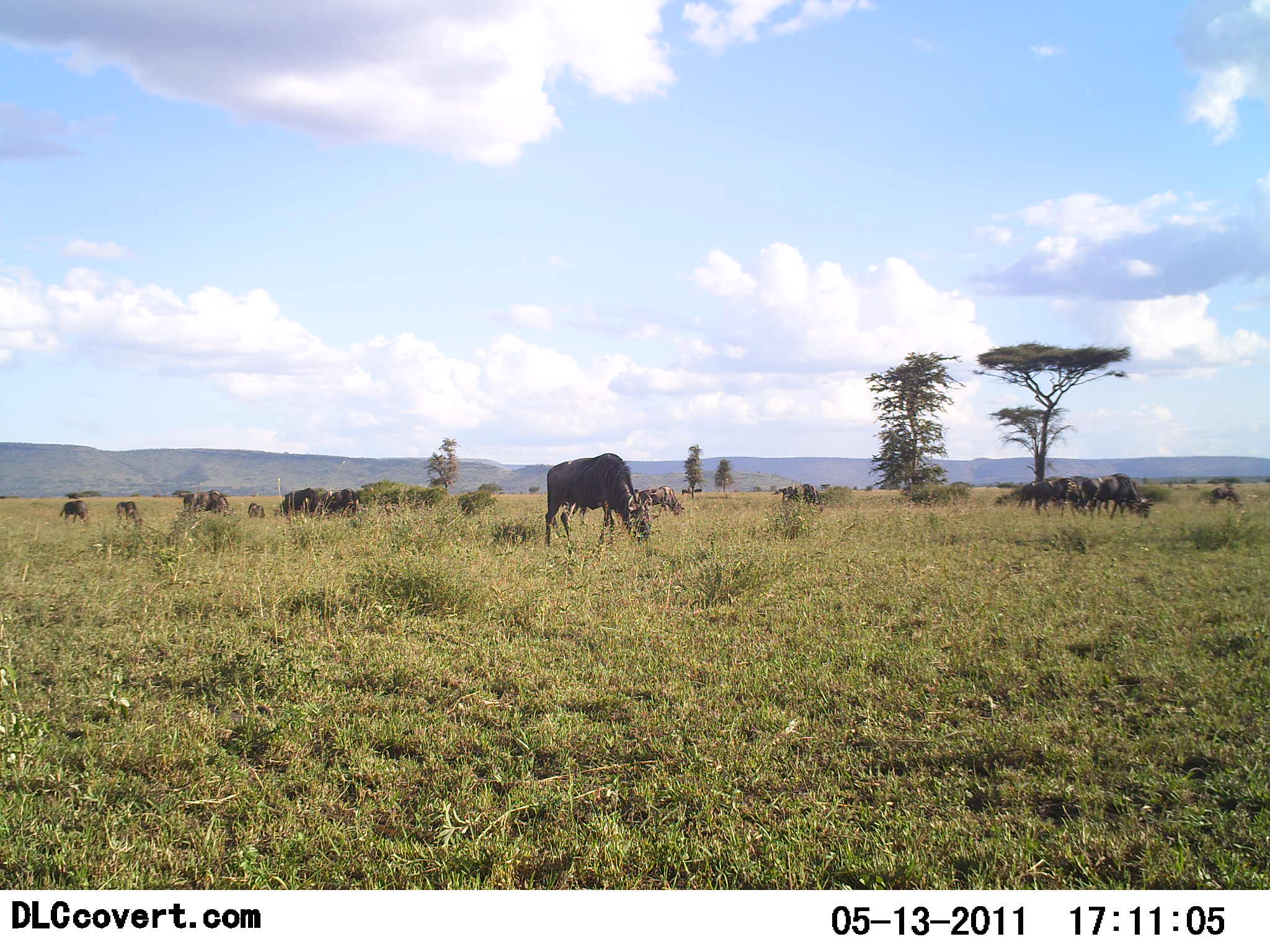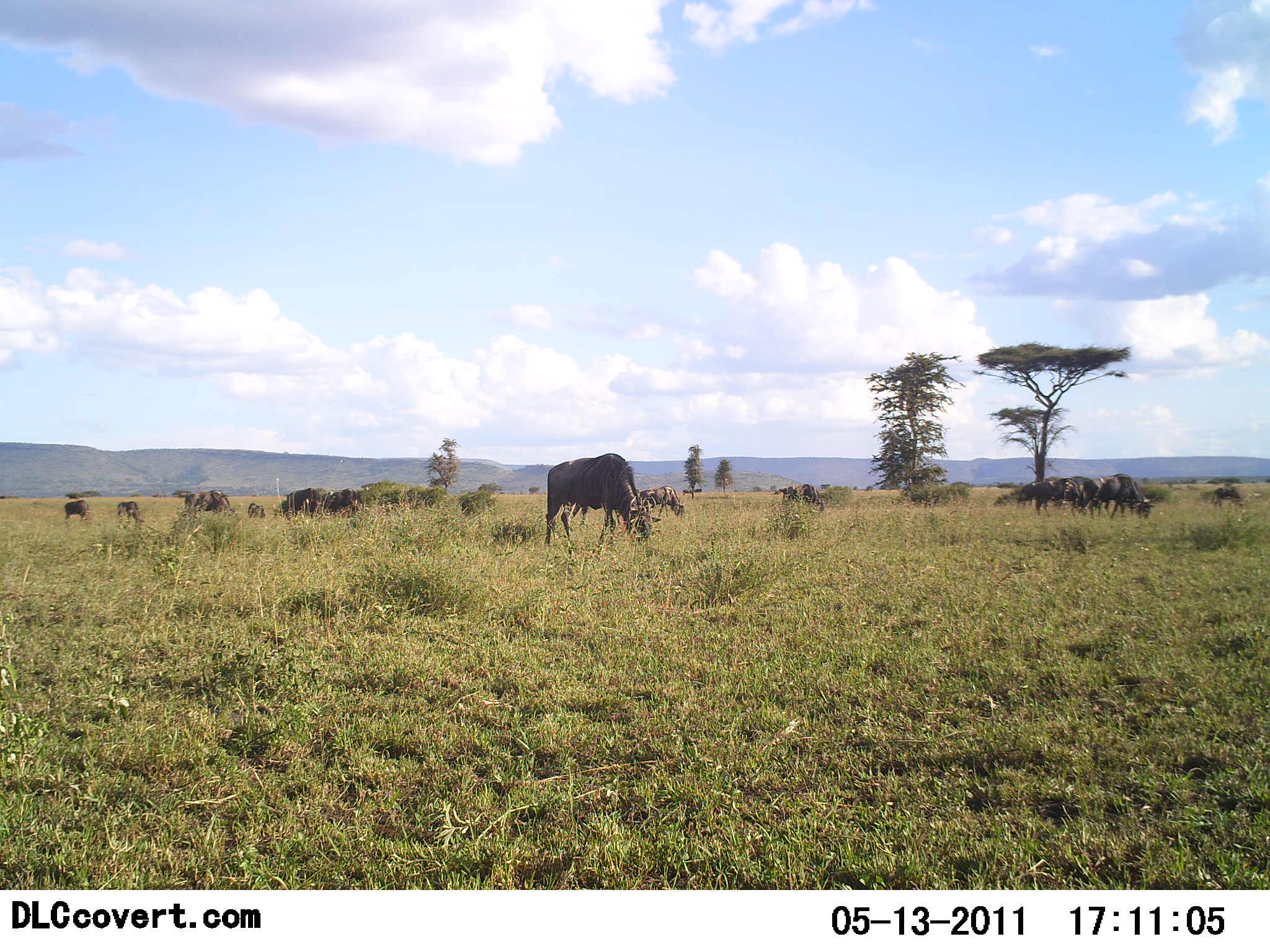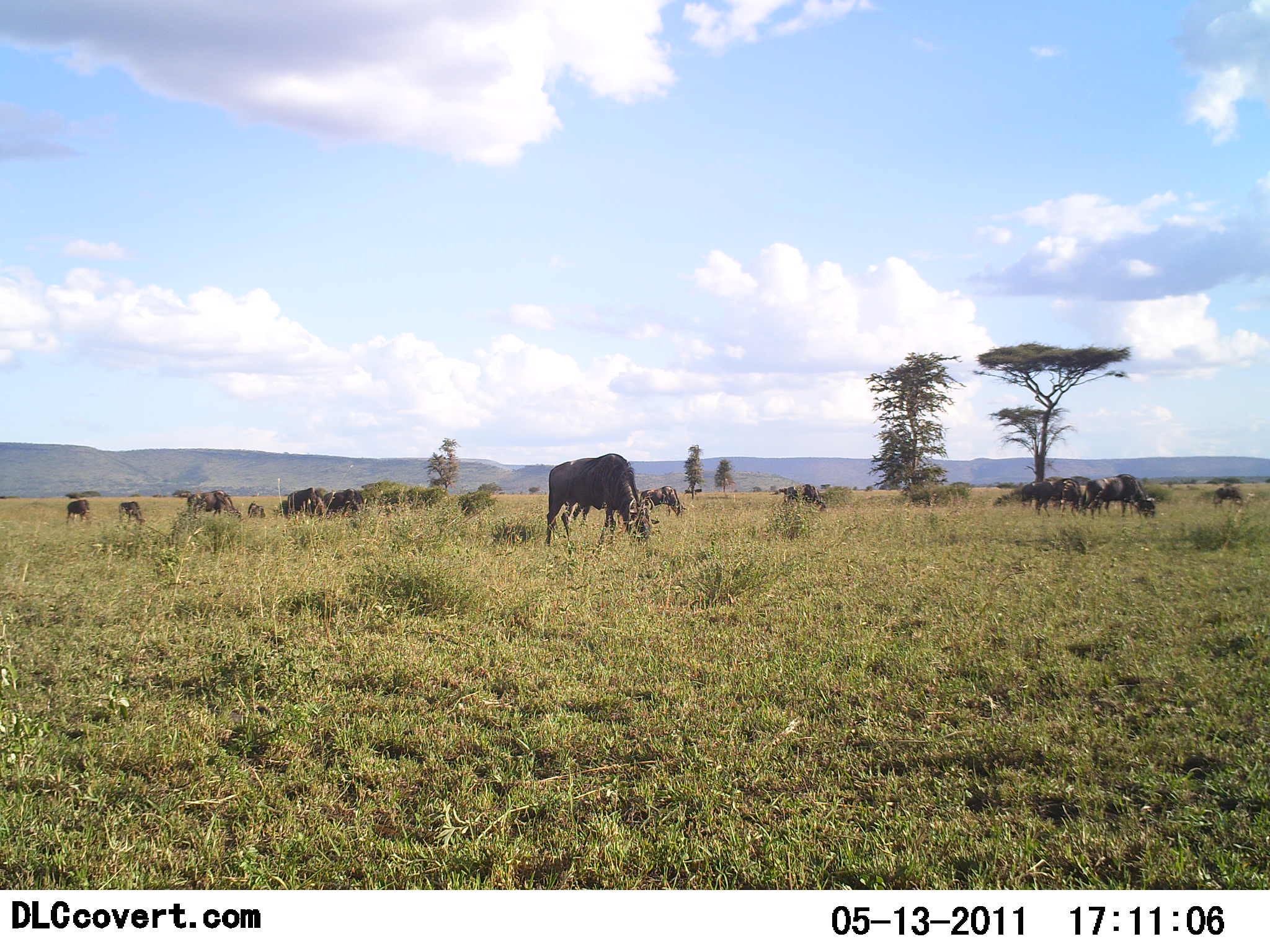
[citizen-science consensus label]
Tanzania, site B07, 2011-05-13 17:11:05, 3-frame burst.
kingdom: Animalia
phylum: Chordata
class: Mammalia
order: Artiodactyla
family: Bovidae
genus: Connochaetes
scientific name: Connochaetes taurinus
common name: blue wildebeest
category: wildebeest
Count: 11-50.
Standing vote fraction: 31%.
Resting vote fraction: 0%.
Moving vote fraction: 15%.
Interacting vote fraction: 0%.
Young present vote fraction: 0%.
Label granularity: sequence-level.